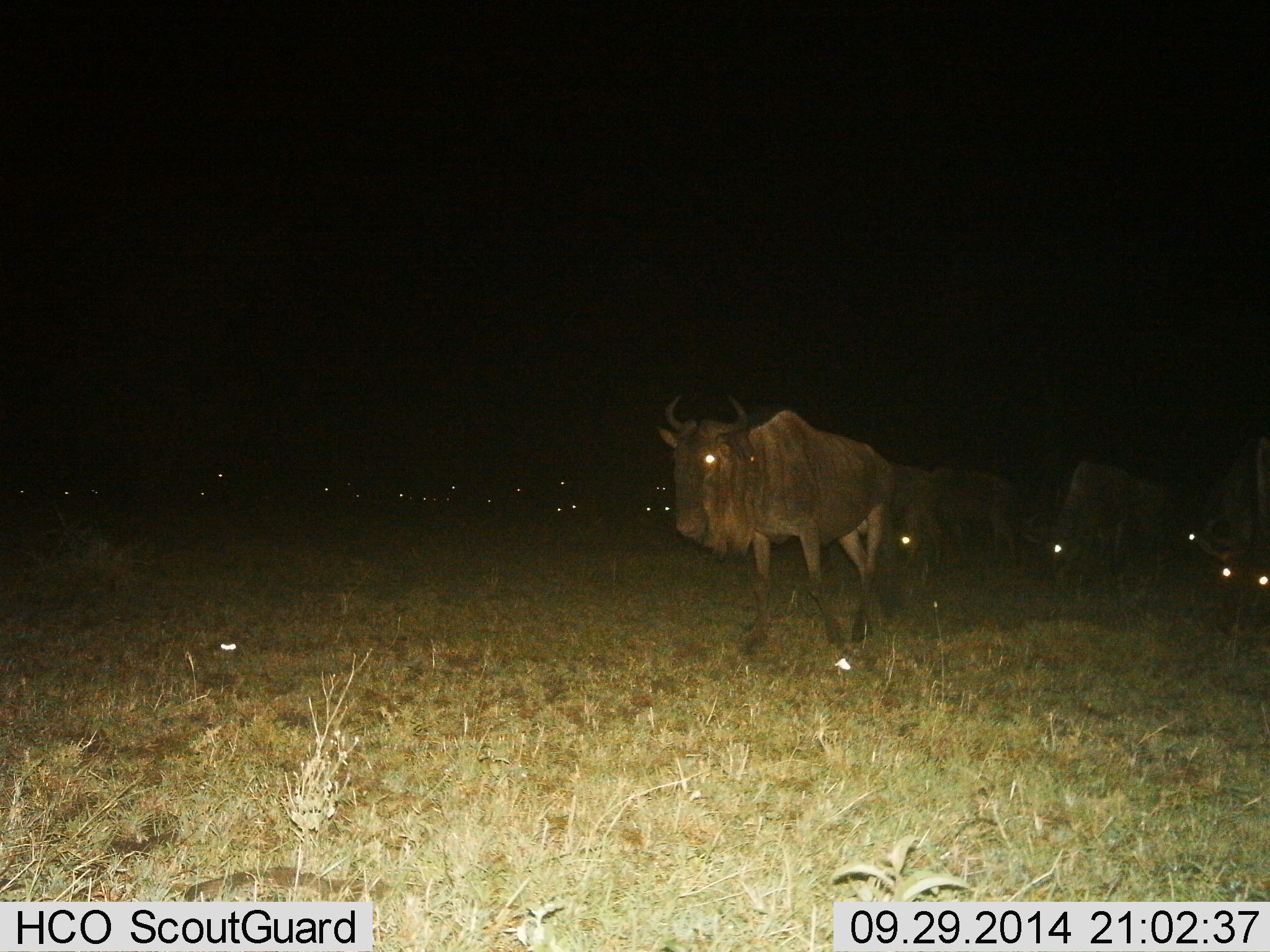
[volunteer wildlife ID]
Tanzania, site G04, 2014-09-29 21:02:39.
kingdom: Animalia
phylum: Chordata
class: Mammalia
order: Artiodactyla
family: Bovidae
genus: Connochaetes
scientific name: Connochaetes taurinus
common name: blue wildebeest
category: wildebeest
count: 11-50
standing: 50%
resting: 0%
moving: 60%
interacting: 10%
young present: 0%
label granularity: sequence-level